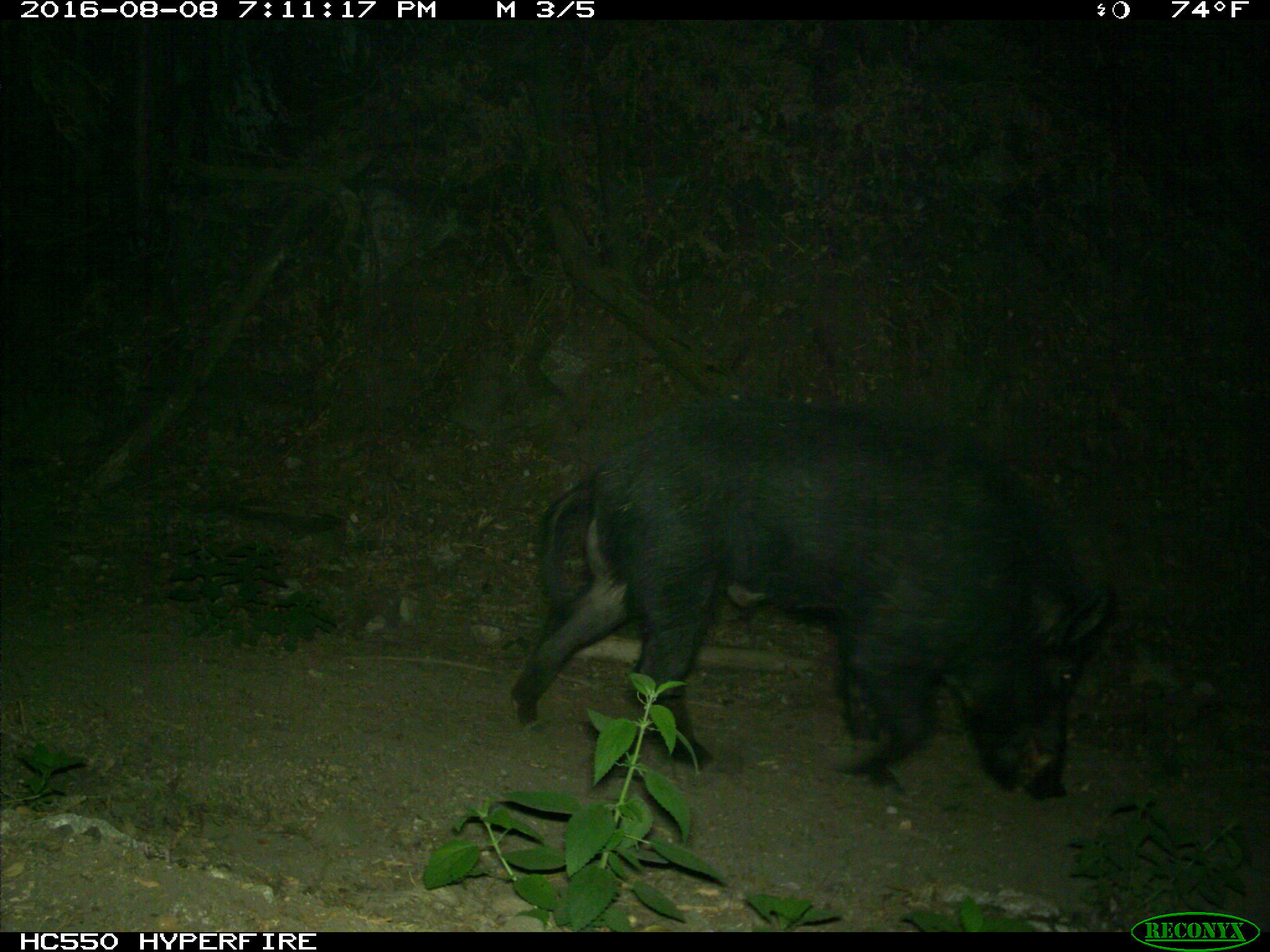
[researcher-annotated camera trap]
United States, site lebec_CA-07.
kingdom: Animalia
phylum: Chordata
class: Mammalia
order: Artiodactyla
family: Suidae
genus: Sus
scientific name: Sus scrofa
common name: wild boar